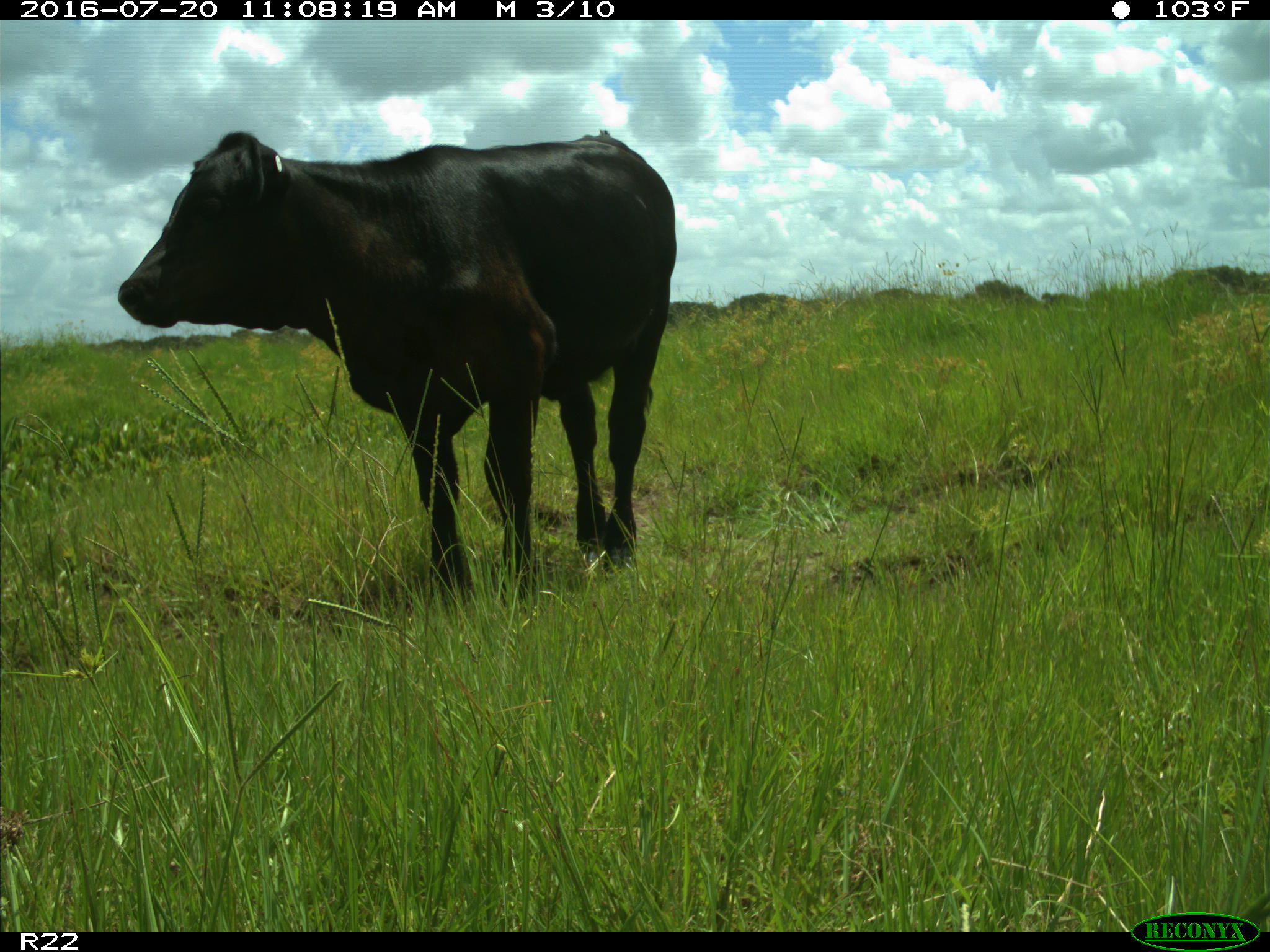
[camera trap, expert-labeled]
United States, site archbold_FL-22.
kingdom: Animalia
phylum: Chordata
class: Mammalia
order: Artiodactyla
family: Bovidae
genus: Bos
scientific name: Bos taurus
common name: domestic cow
Bos taurus (domestic cow).